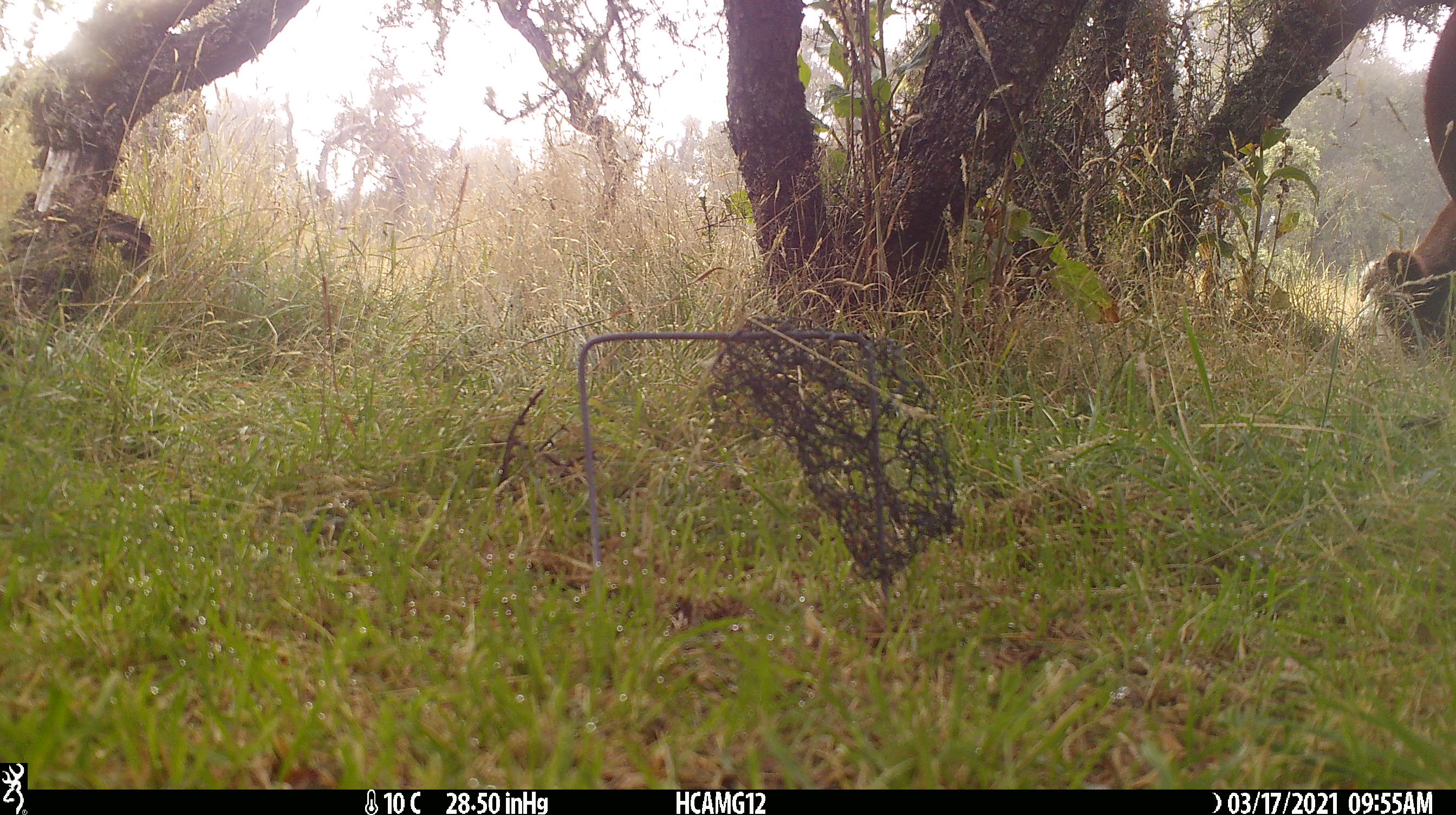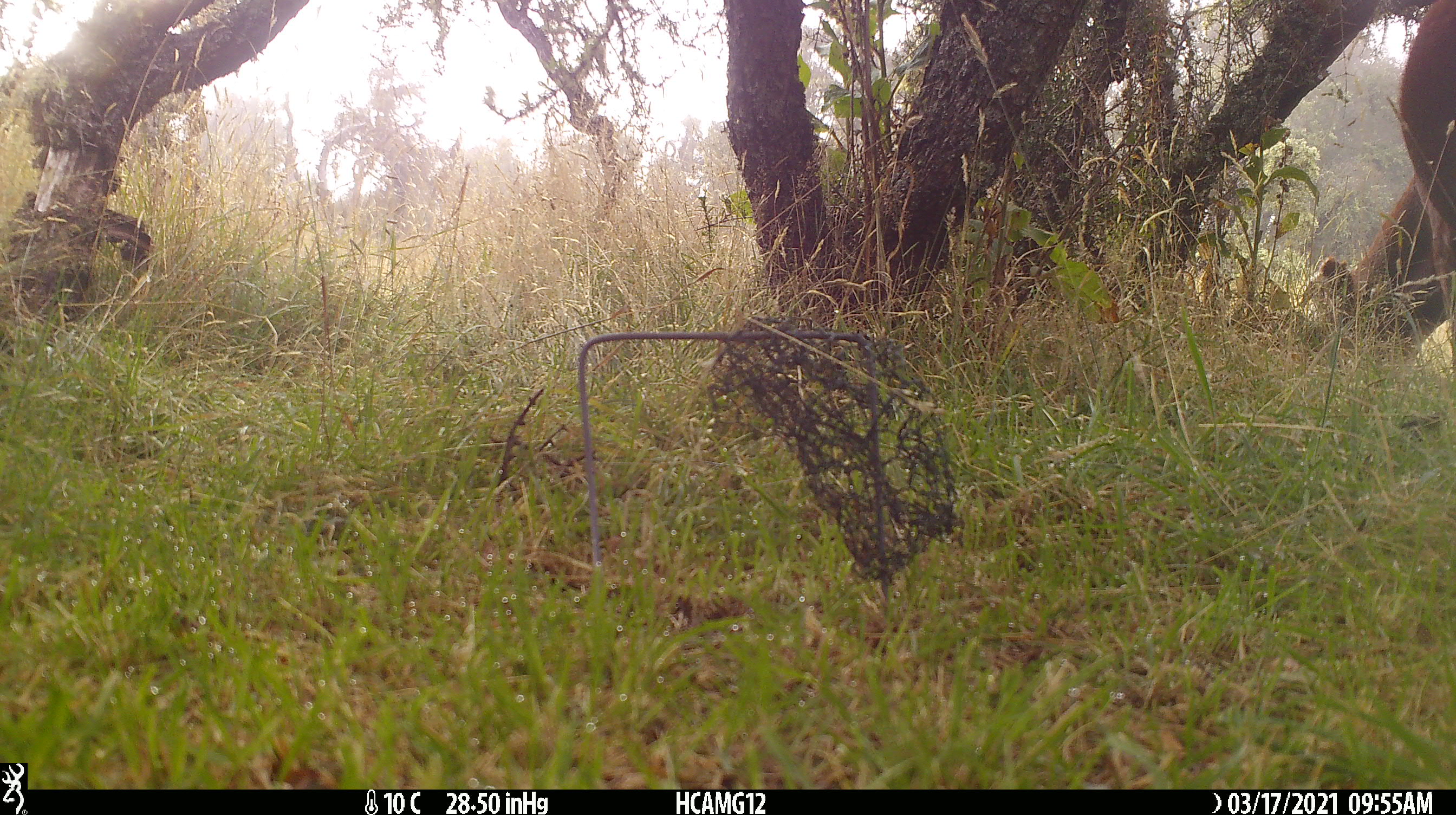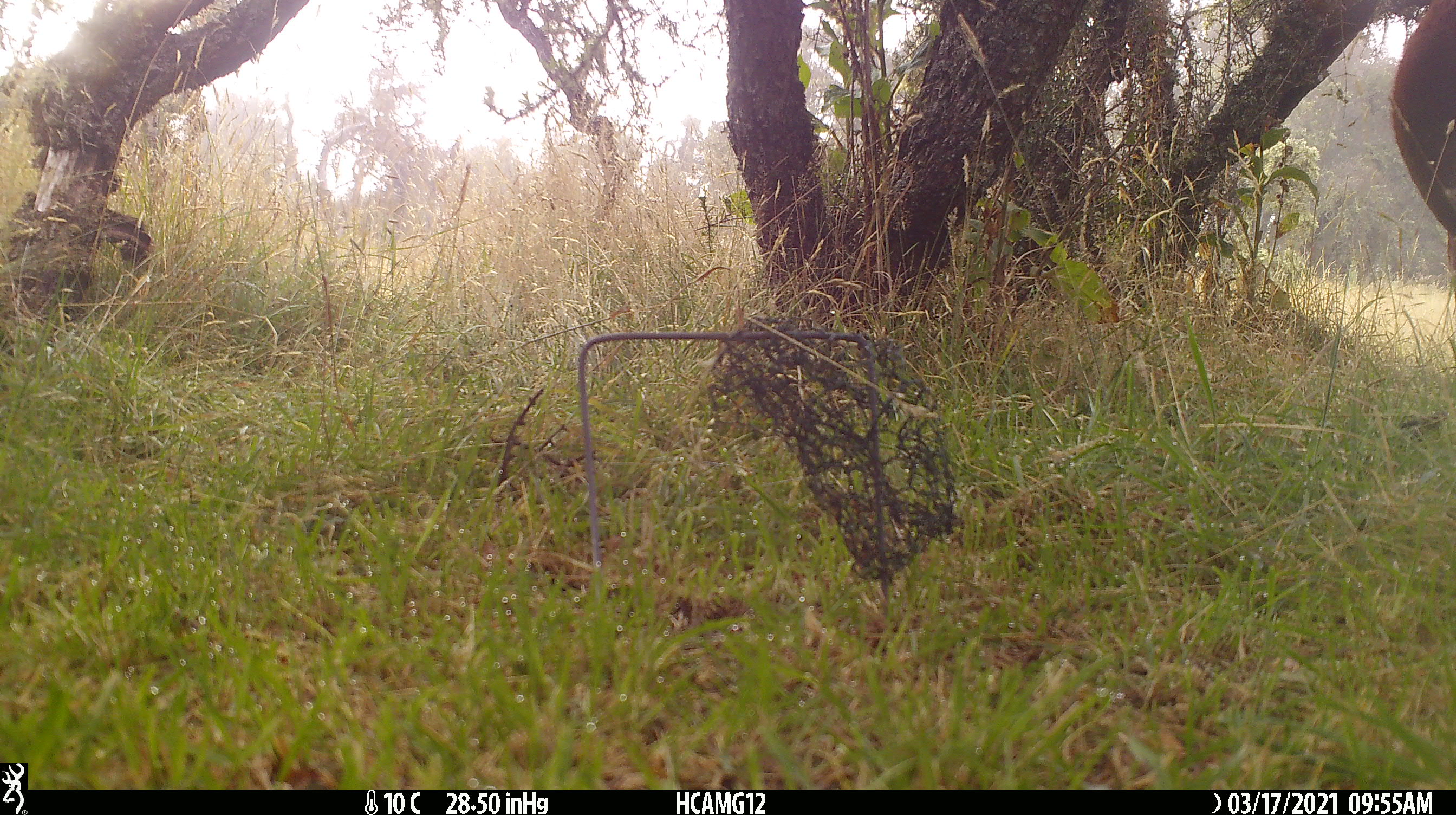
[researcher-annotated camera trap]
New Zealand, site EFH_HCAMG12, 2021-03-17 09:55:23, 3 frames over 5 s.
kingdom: Animalia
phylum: Chordata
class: Mammalia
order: Artiodactyla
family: Bovidae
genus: Bos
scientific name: Bos taurus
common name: domestic cow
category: cow